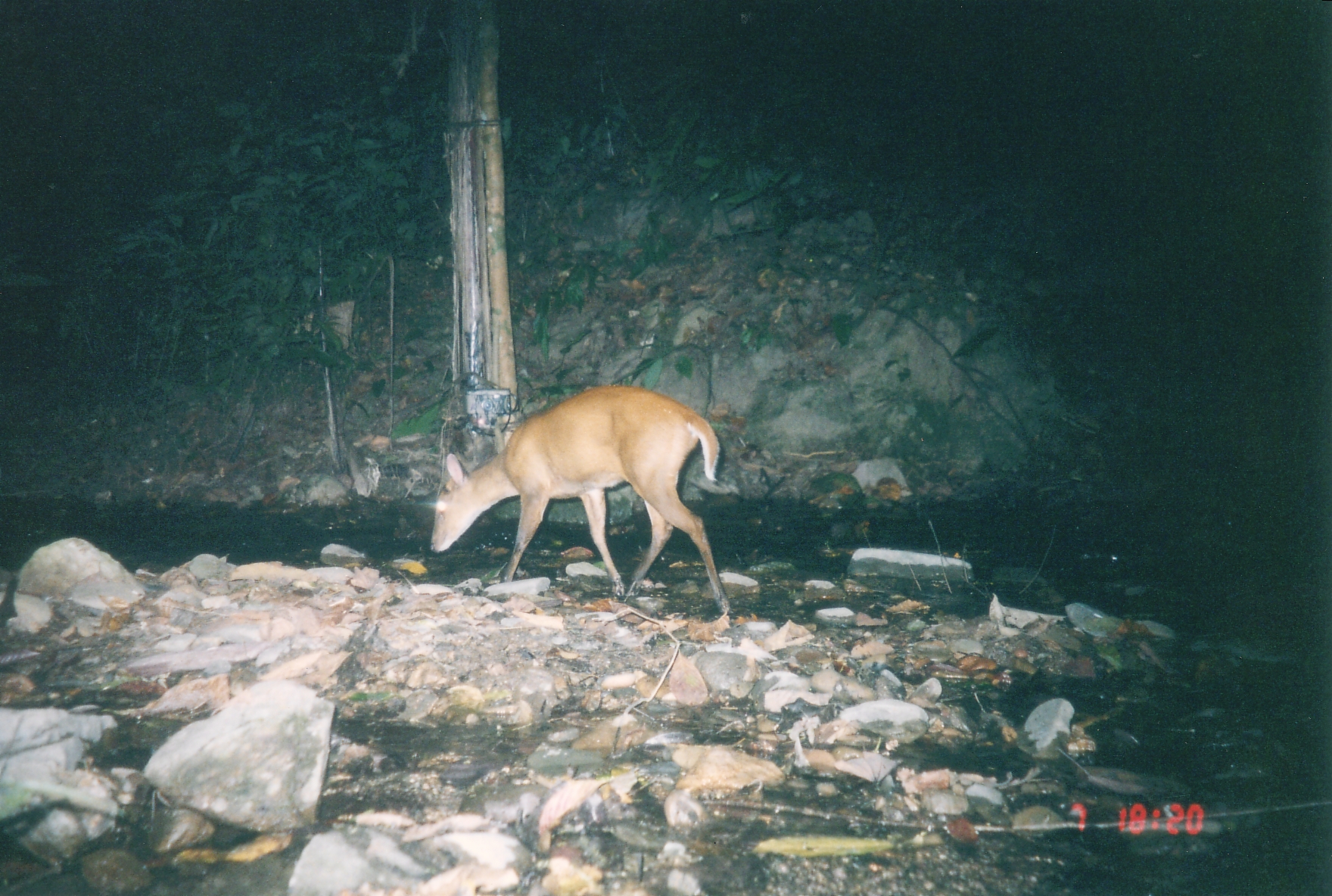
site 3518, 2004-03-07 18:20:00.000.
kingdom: Animalia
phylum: Chordata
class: Mammalia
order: Artiodactyla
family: Cervidae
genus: Muntiacus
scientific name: Muntiacus muntjak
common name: southern red muntjac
Muntiacus muntjak (southern red muntjac), count 1.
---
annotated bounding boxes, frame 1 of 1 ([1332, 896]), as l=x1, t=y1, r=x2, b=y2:
muntiacus muntjak: l=429, t=383, r=732, b=616